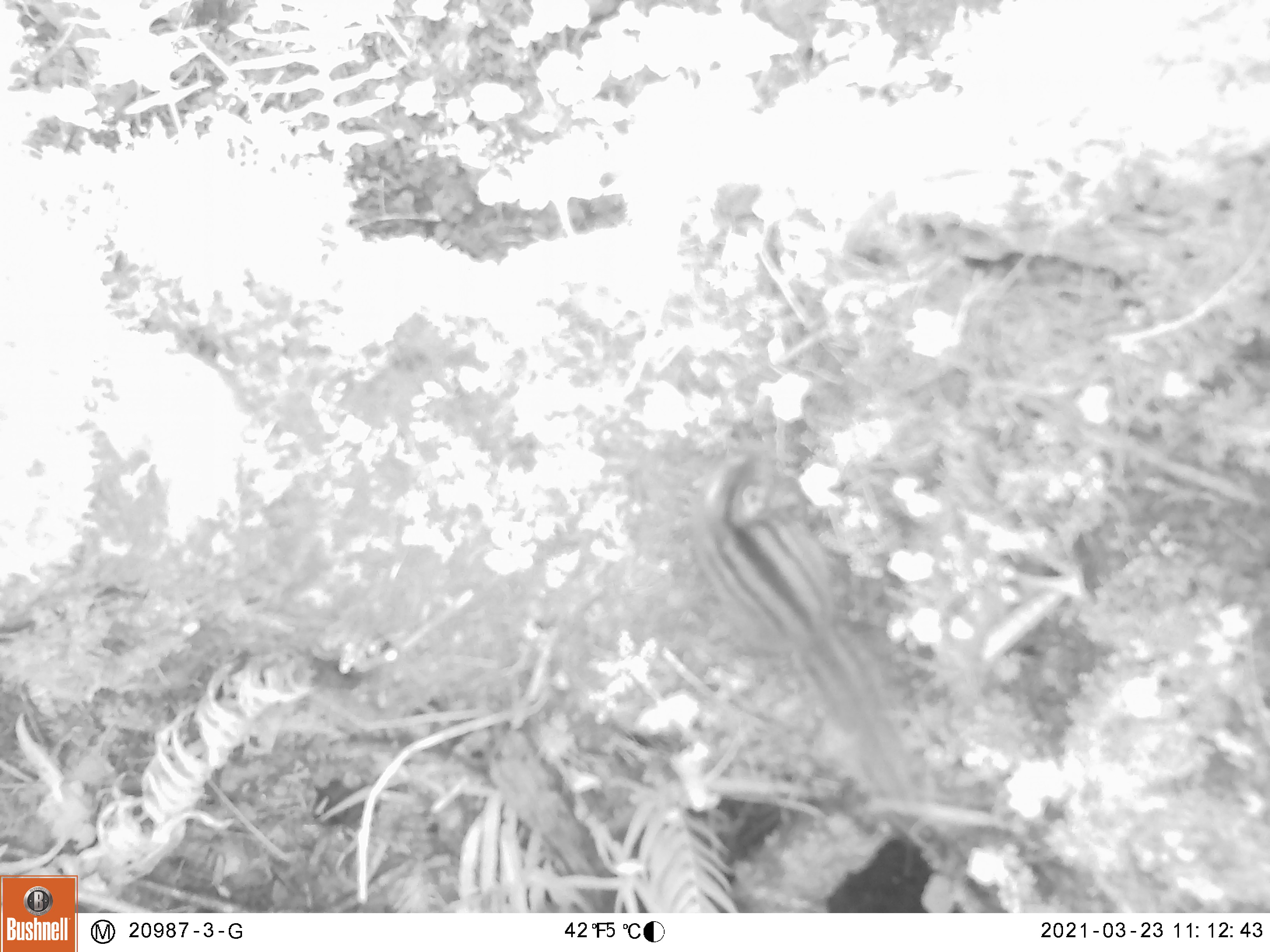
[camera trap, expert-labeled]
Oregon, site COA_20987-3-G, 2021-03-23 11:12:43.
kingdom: Animalia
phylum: Chordata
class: Mammalia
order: Rodentia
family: Sciuridae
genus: Neotamias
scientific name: Neotamias townsendii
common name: townsend's chipmunk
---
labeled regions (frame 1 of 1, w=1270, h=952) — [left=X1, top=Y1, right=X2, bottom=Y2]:
townsend's chipmunk: [left=686, top=445, right=942, bottom=803]